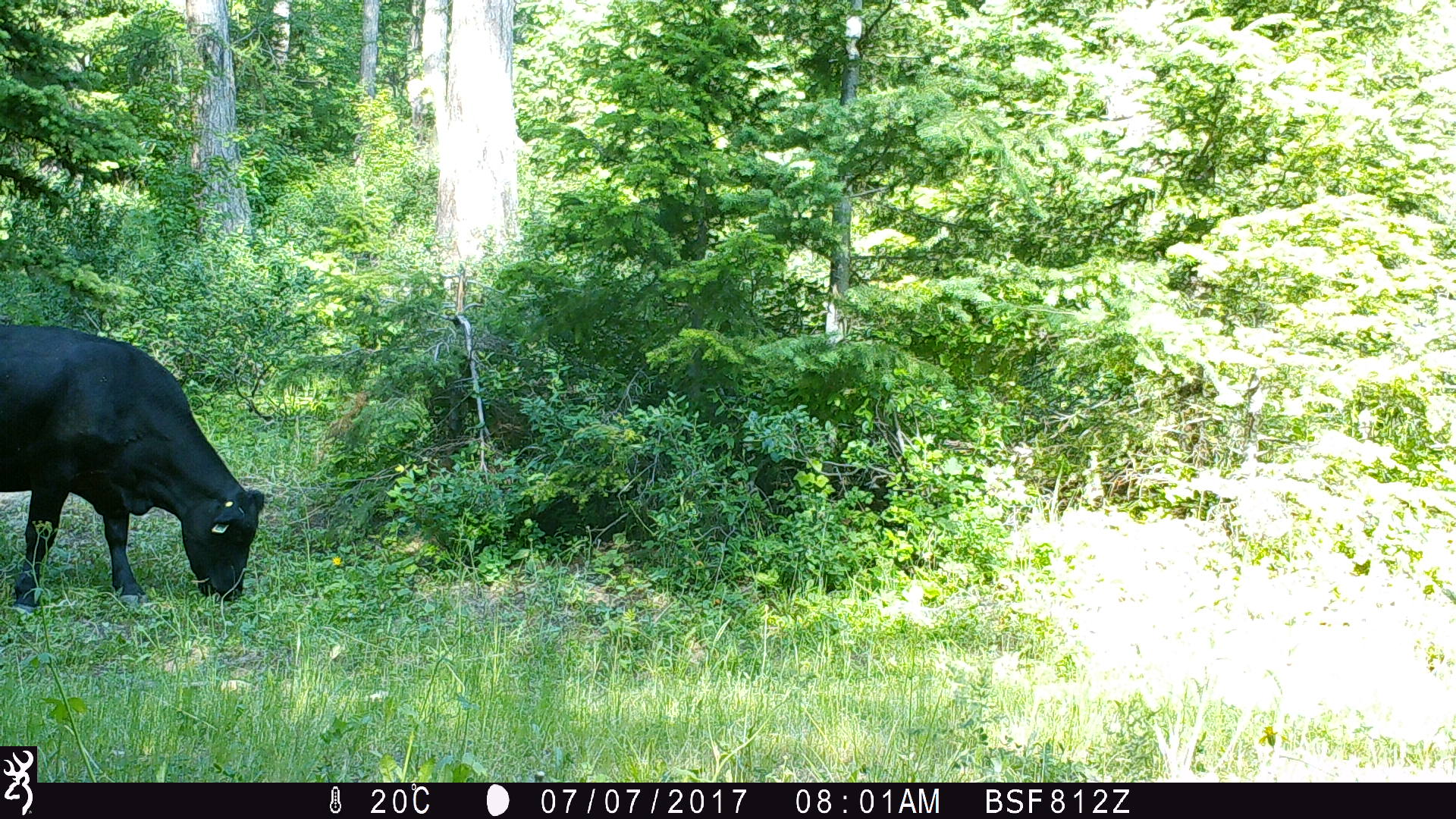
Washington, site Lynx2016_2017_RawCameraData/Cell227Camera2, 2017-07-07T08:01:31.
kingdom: Animalia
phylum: Chordata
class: Mammalia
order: Artiodactyla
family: Bovidae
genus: Bos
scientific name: Bos taurus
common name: domestic cattle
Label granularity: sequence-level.